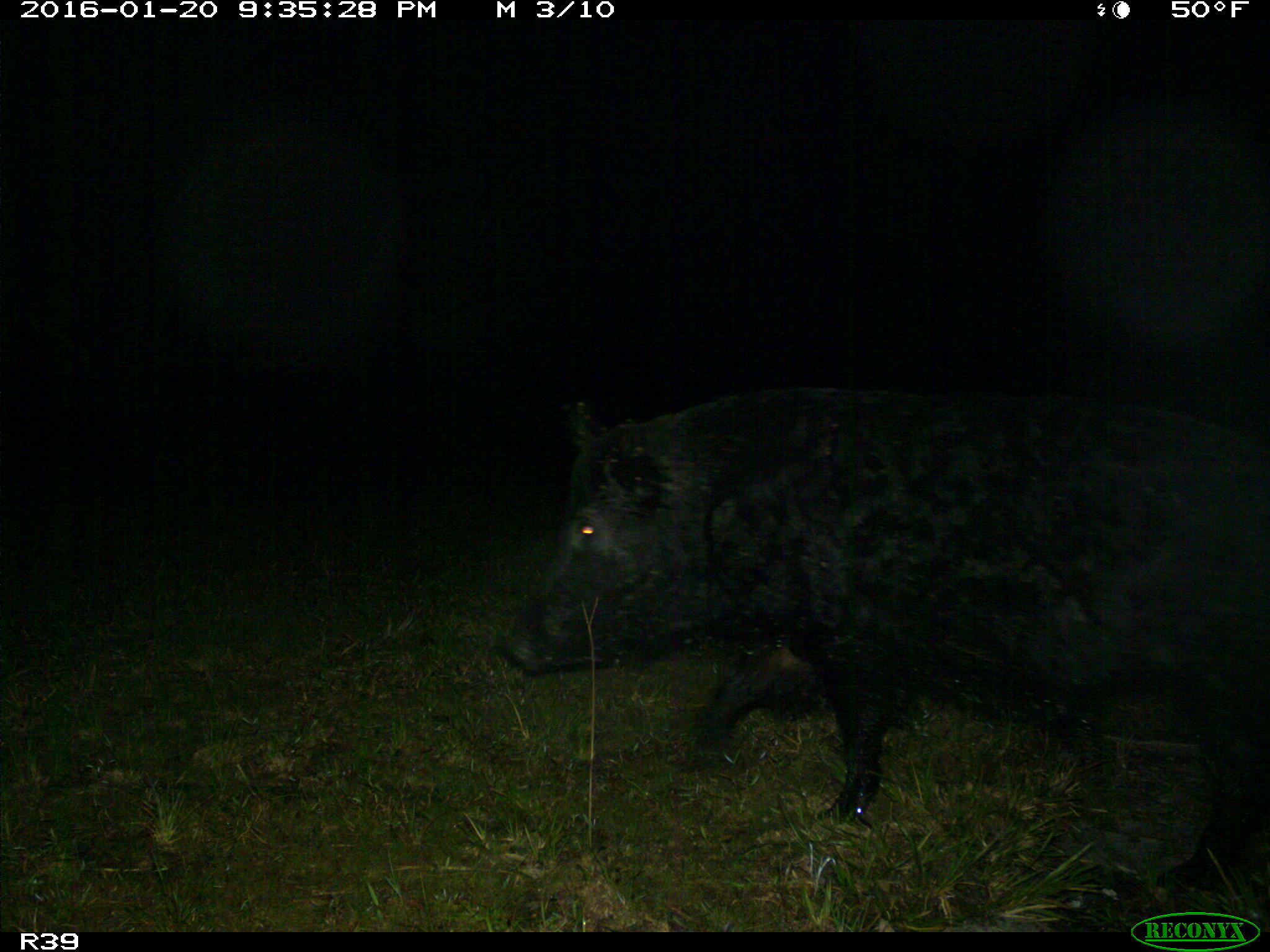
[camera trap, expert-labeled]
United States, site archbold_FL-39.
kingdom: Animalia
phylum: Chordata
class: Mammalia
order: Artiodactyla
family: Suidae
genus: Sus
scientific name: Sus scrofa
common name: wild boar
Sus scrofa (wild boar).